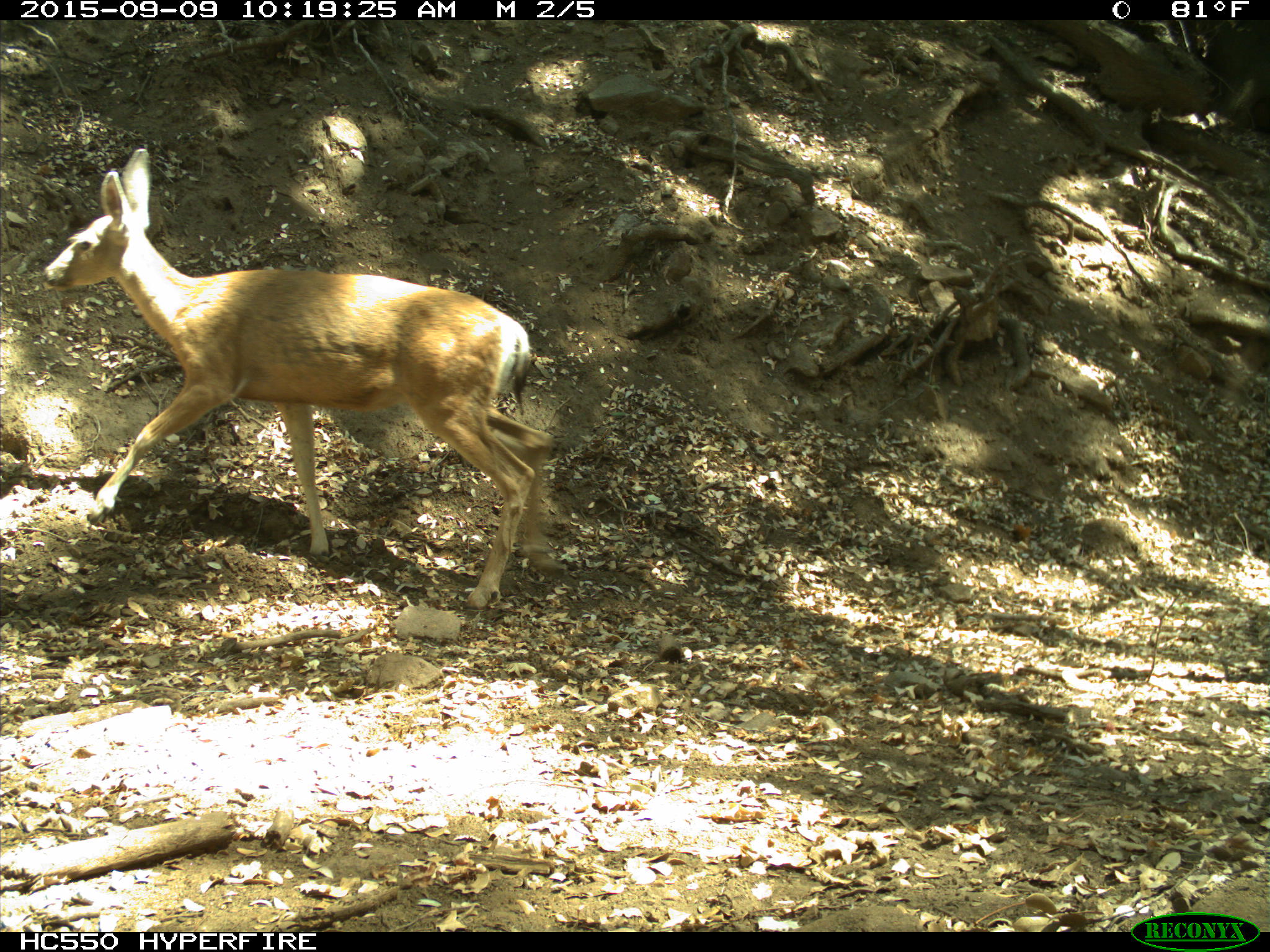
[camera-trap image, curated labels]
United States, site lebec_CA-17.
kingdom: Animalia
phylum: Chordata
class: Mammalia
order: Artiodactyla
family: Cervidae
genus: Odocoileus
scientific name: Odocoileus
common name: deer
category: unidentified deer